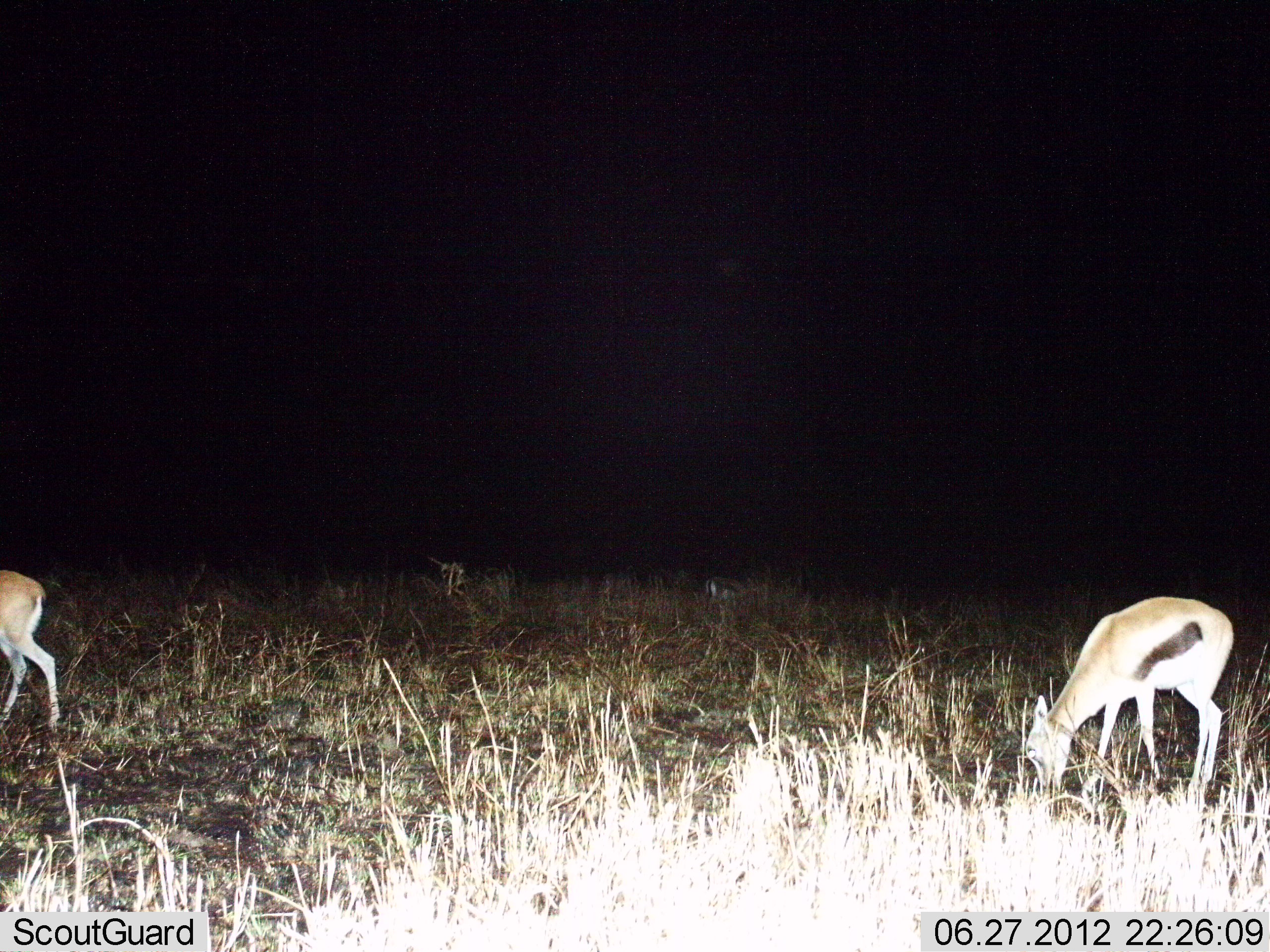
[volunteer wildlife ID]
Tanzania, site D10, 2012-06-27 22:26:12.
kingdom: Animalia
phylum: Chordata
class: Mammalia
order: Artiodactyla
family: Bovidae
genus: Eudorcas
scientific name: Eudorcas thomsonii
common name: thomson's gazelle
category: gazellethomsons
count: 2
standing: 20%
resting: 0%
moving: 10%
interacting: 0%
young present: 0%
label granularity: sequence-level